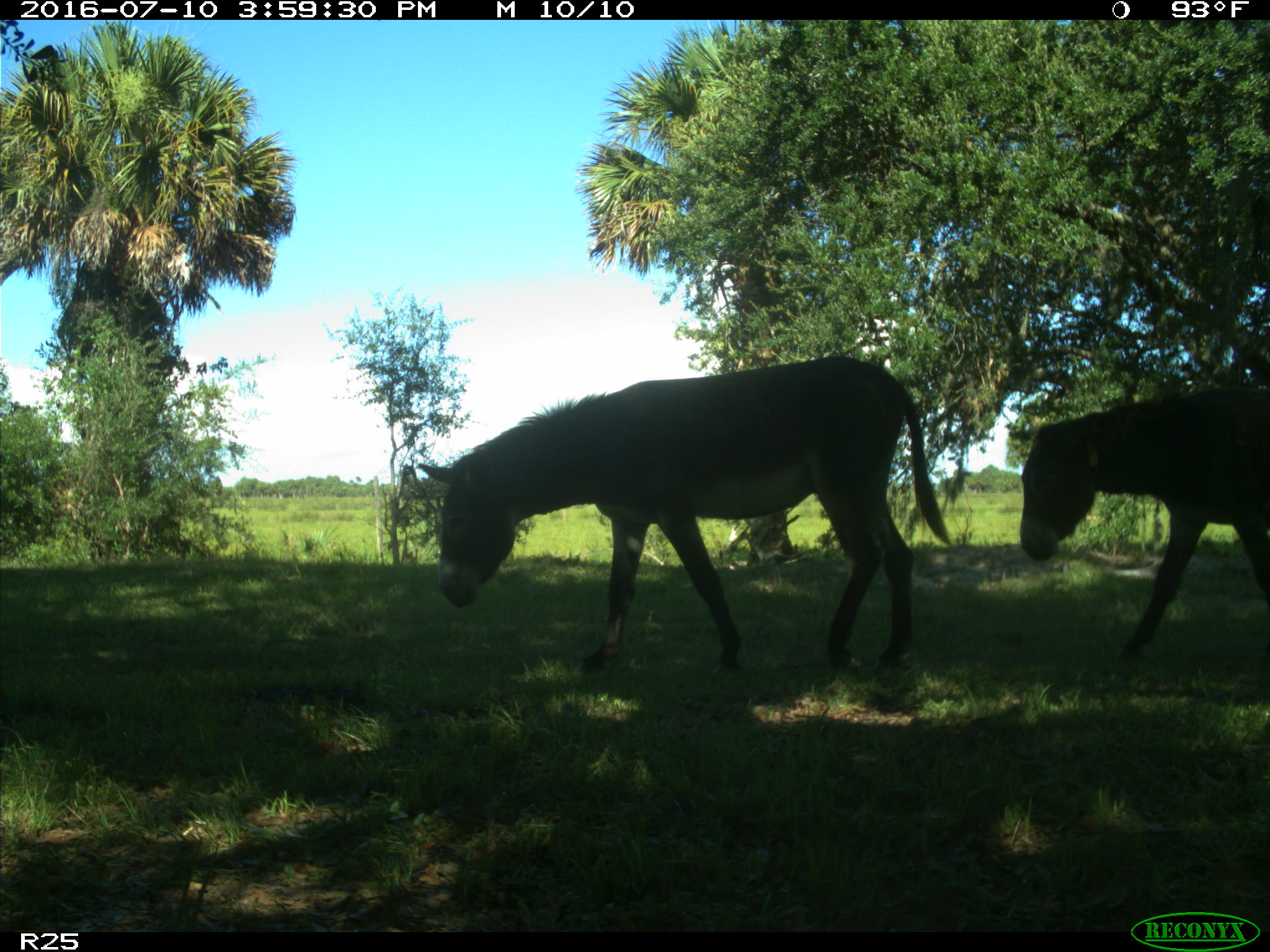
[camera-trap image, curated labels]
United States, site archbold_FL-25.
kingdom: Animalia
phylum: Chordata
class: Mammalia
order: Perissodactyla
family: Equidae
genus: Equus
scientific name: Equus africanus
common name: african wild ass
Equus africanus (african wild ass).